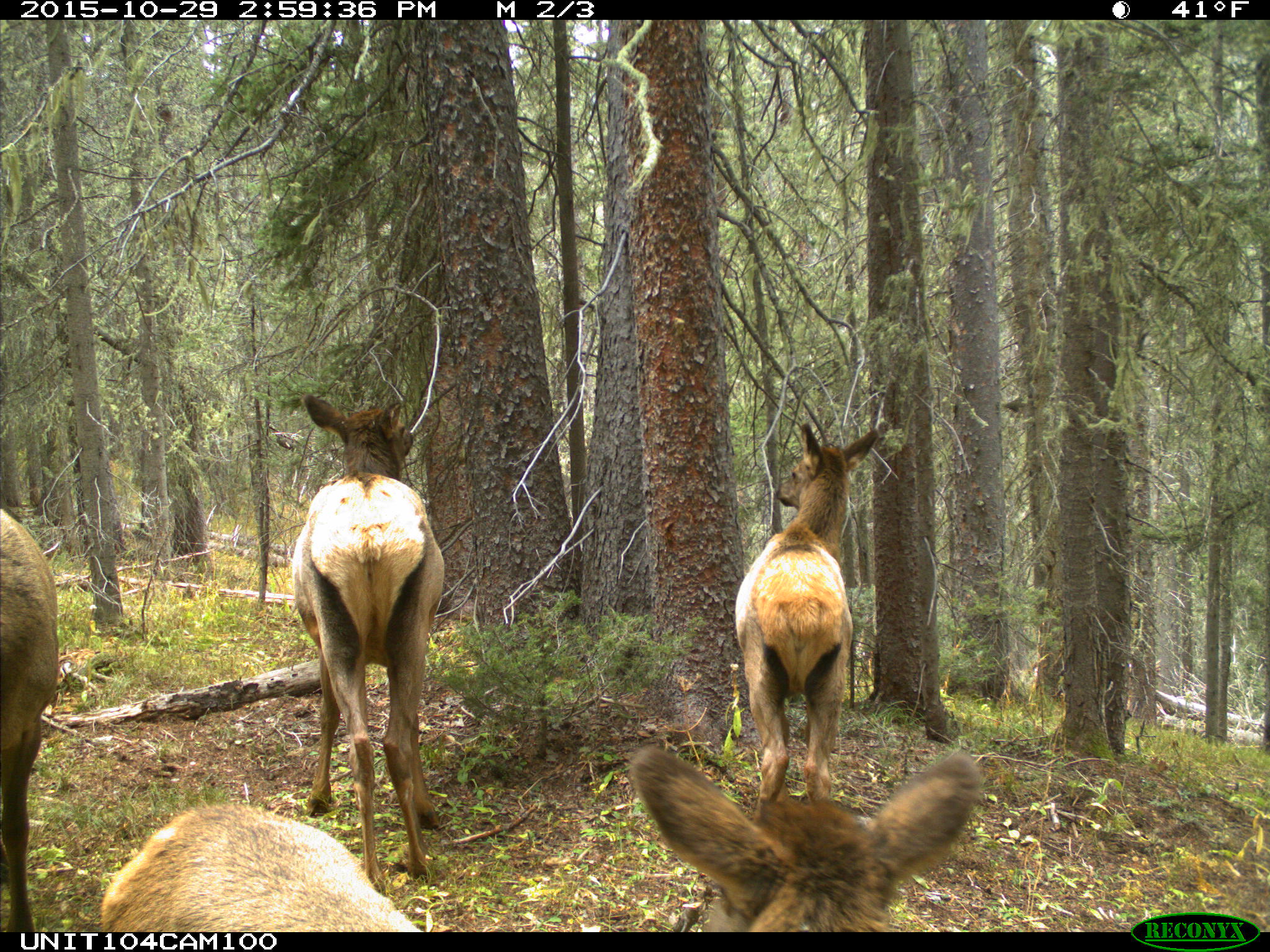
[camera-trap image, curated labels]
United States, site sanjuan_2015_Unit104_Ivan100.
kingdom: Animalia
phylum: Chordata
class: Mammalia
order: Artiodactyla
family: Cervidae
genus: Cervus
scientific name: Cervus elaphus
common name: red deer